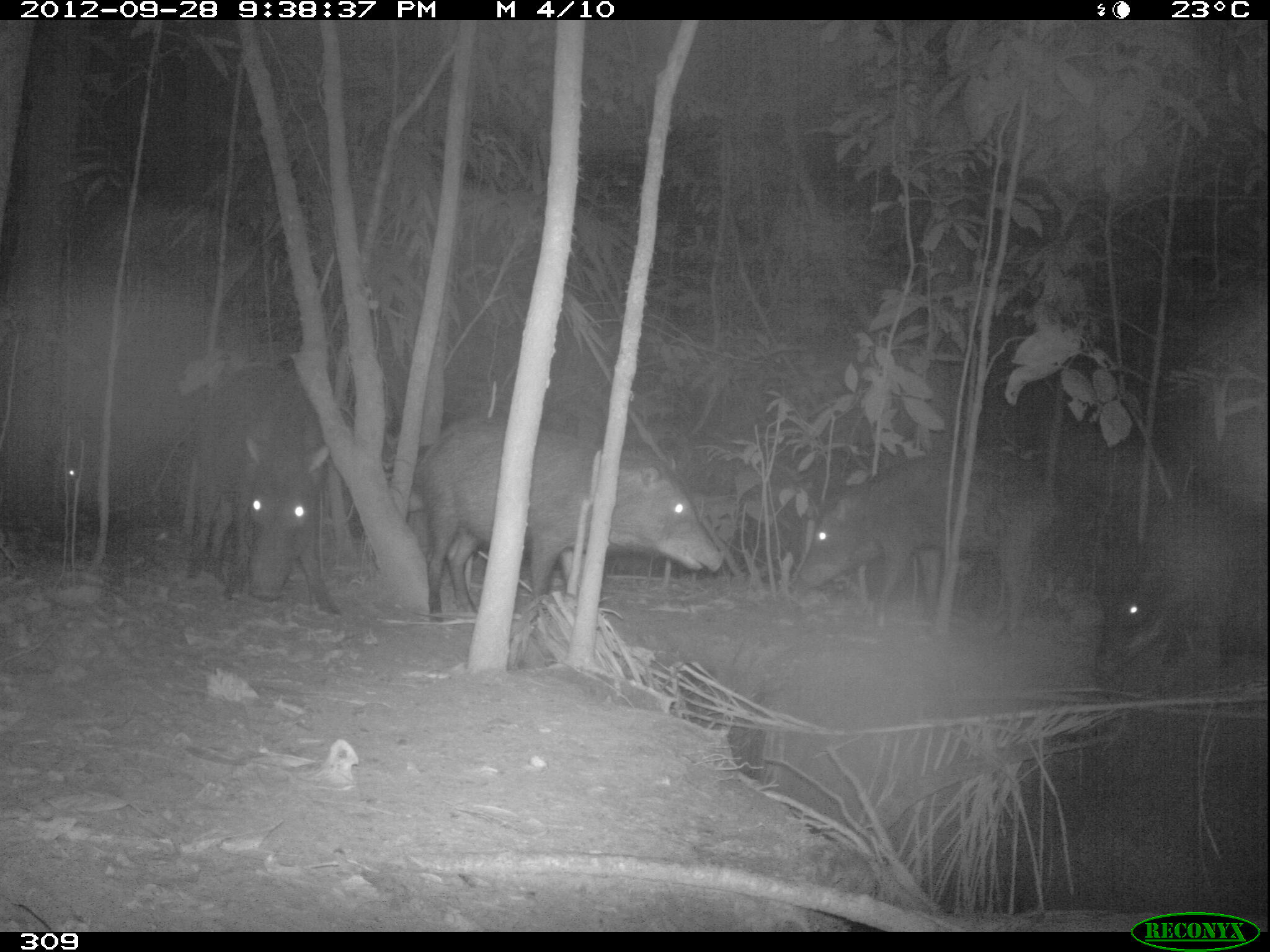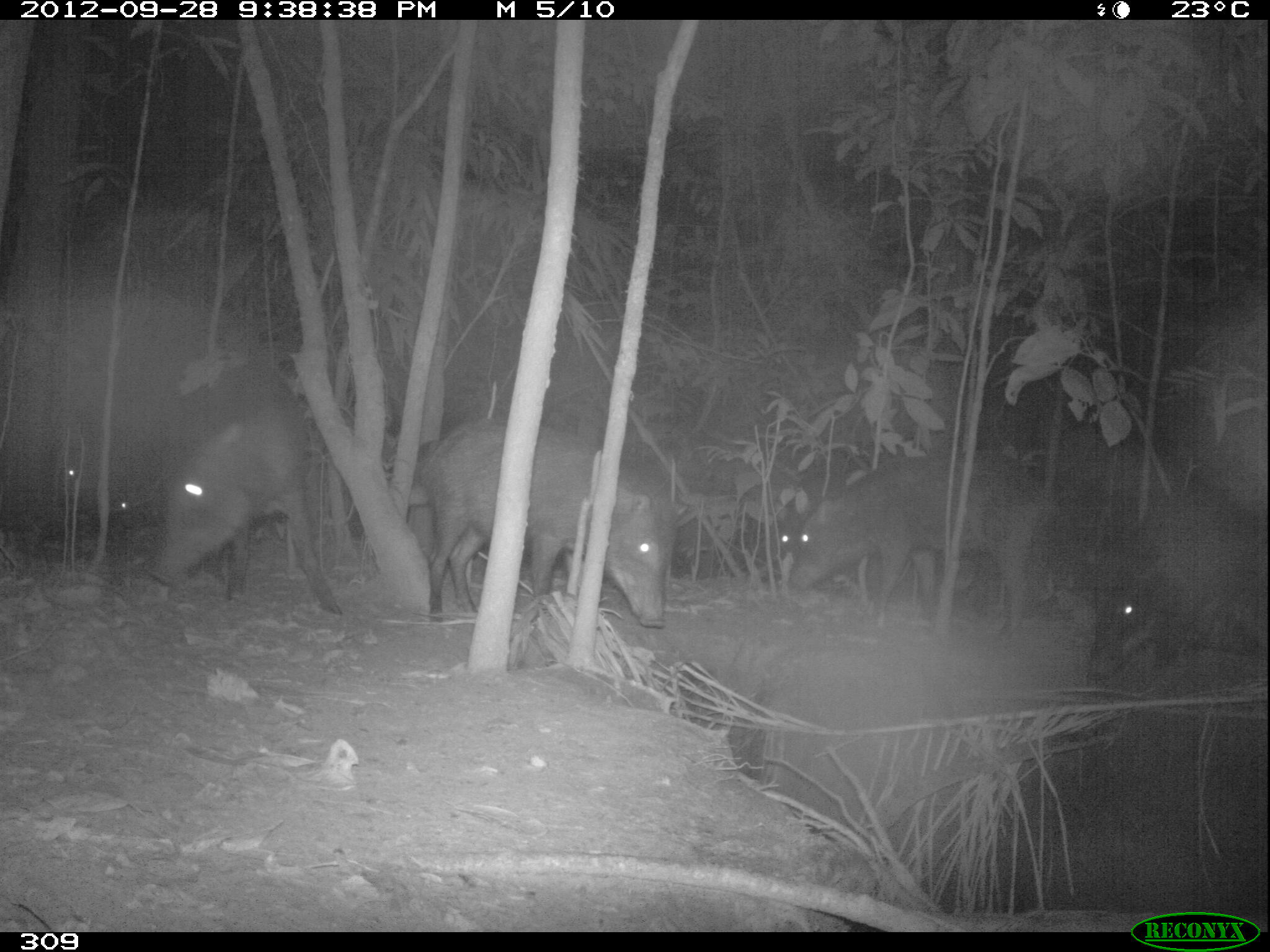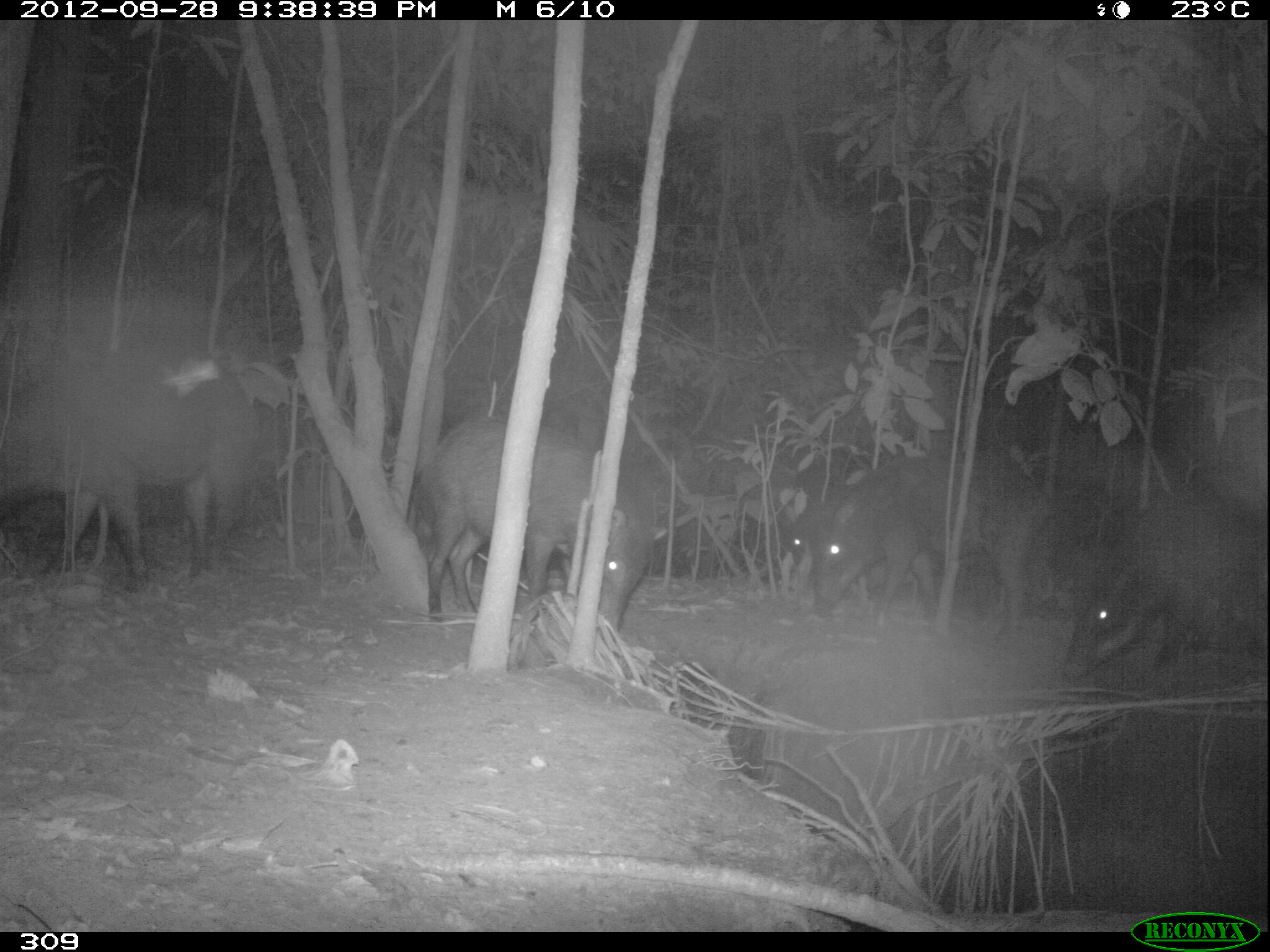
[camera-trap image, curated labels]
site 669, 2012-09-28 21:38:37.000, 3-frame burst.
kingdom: Animalia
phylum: Chordata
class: Mammalia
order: Artiodactyla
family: Tayassuidae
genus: Tayassu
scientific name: Tayassu pecari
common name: white-lipped peccary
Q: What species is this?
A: Tayassu pecari (white-lipped peccary).